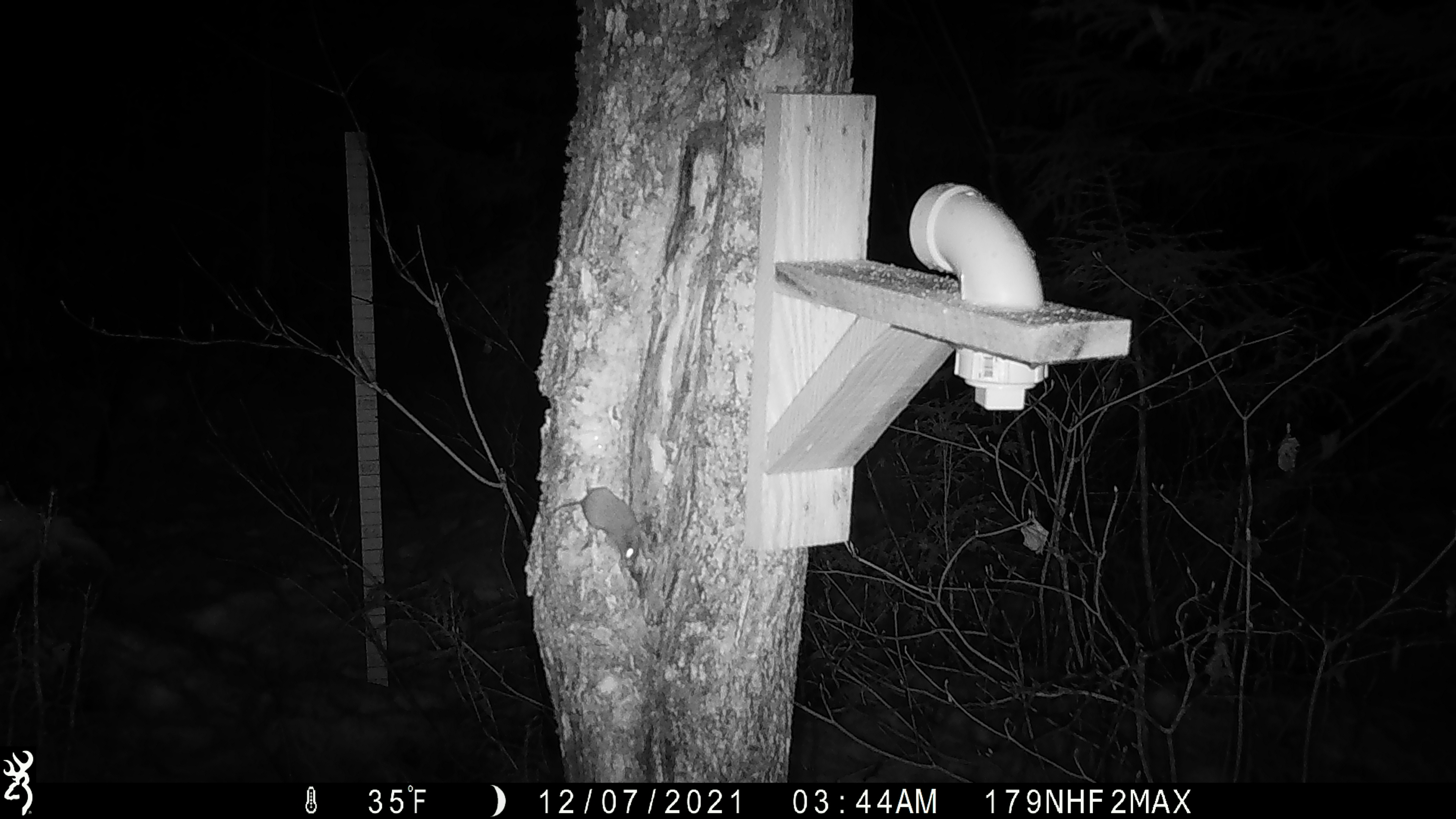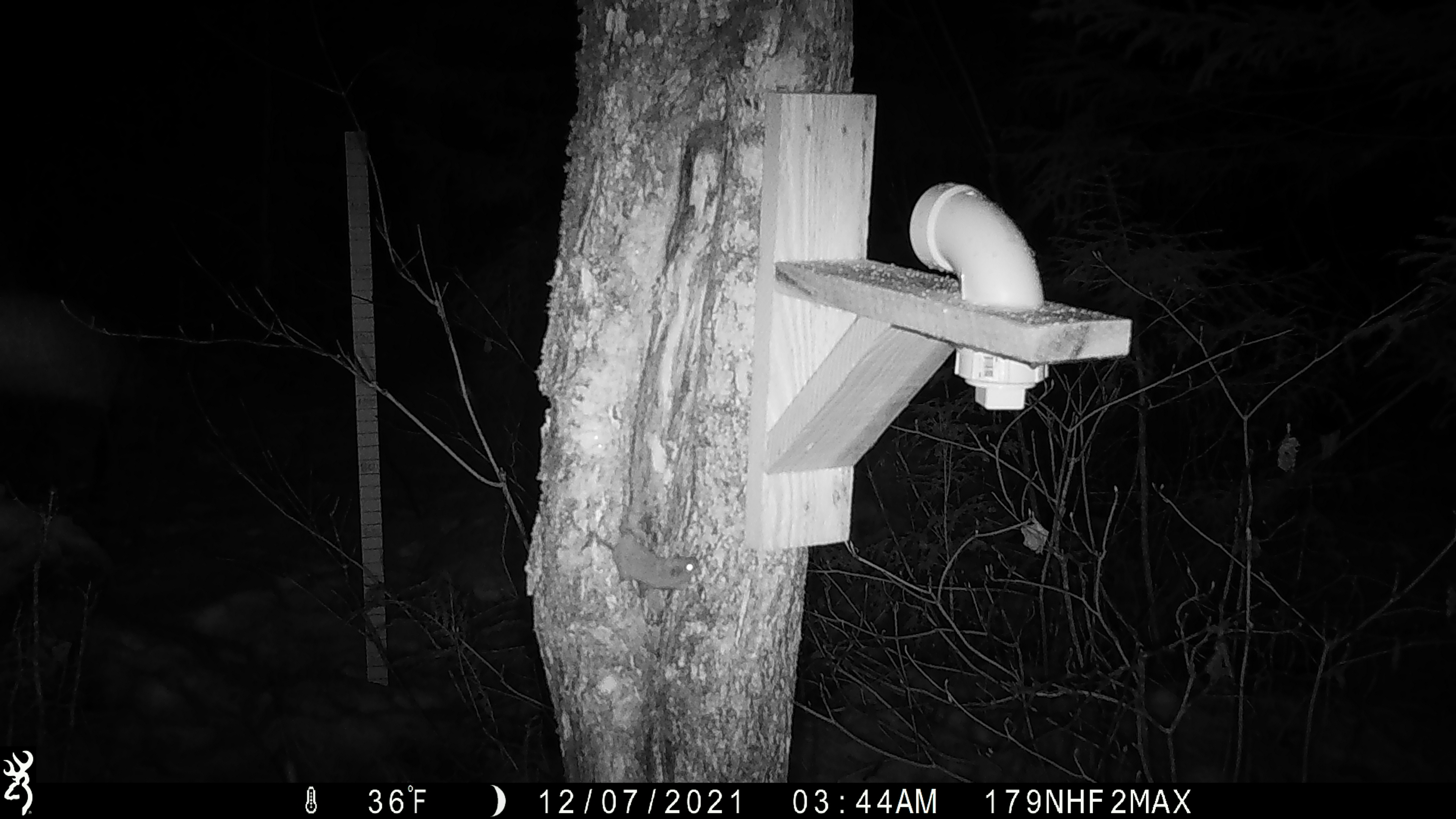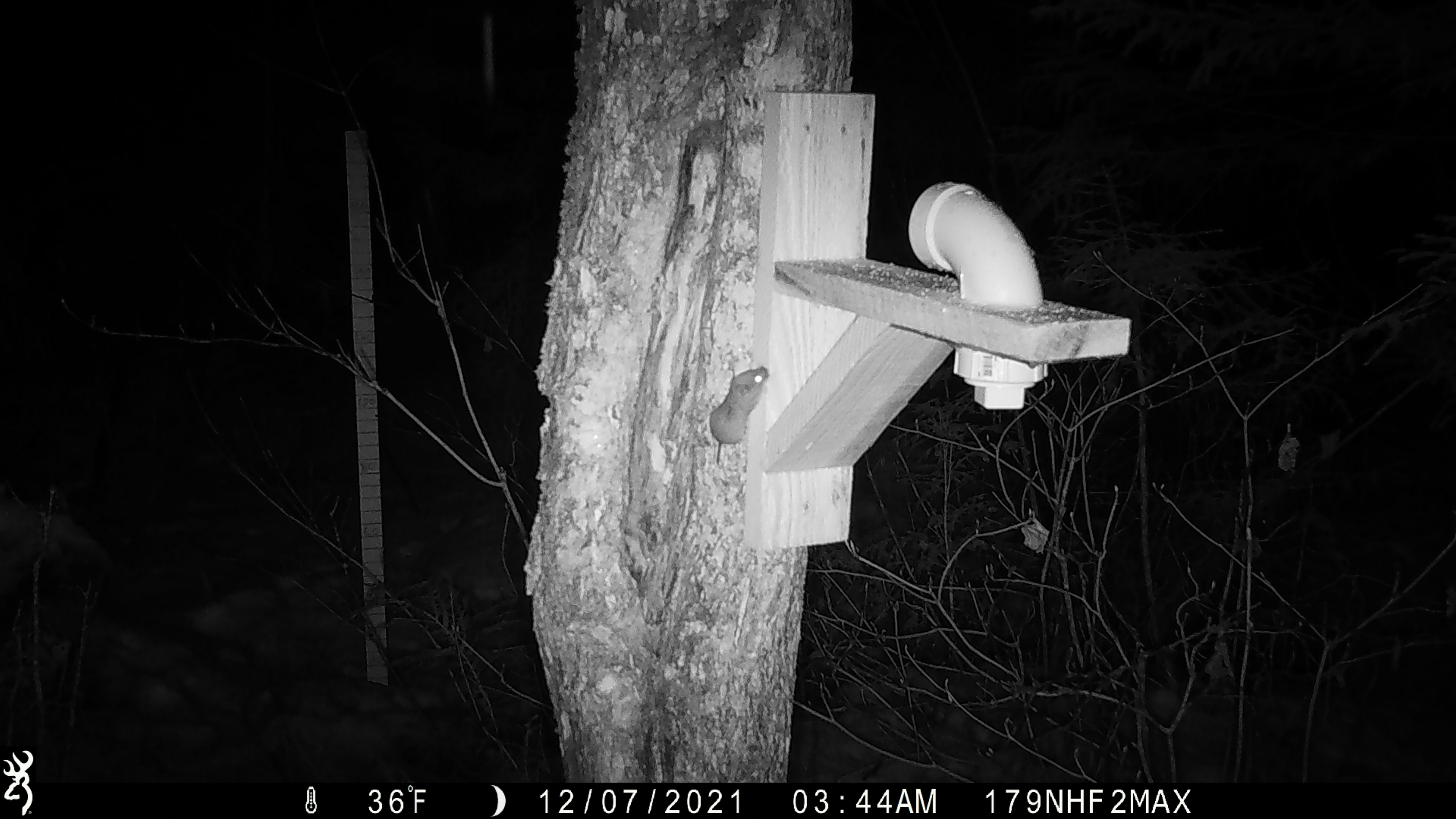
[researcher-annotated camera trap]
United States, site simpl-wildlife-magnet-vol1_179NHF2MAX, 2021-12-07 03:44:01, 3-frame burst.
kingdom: Animalia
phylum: Chordata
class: Mammalia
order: Rodentia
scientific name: Rodentia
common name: mouse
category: mouse sp.